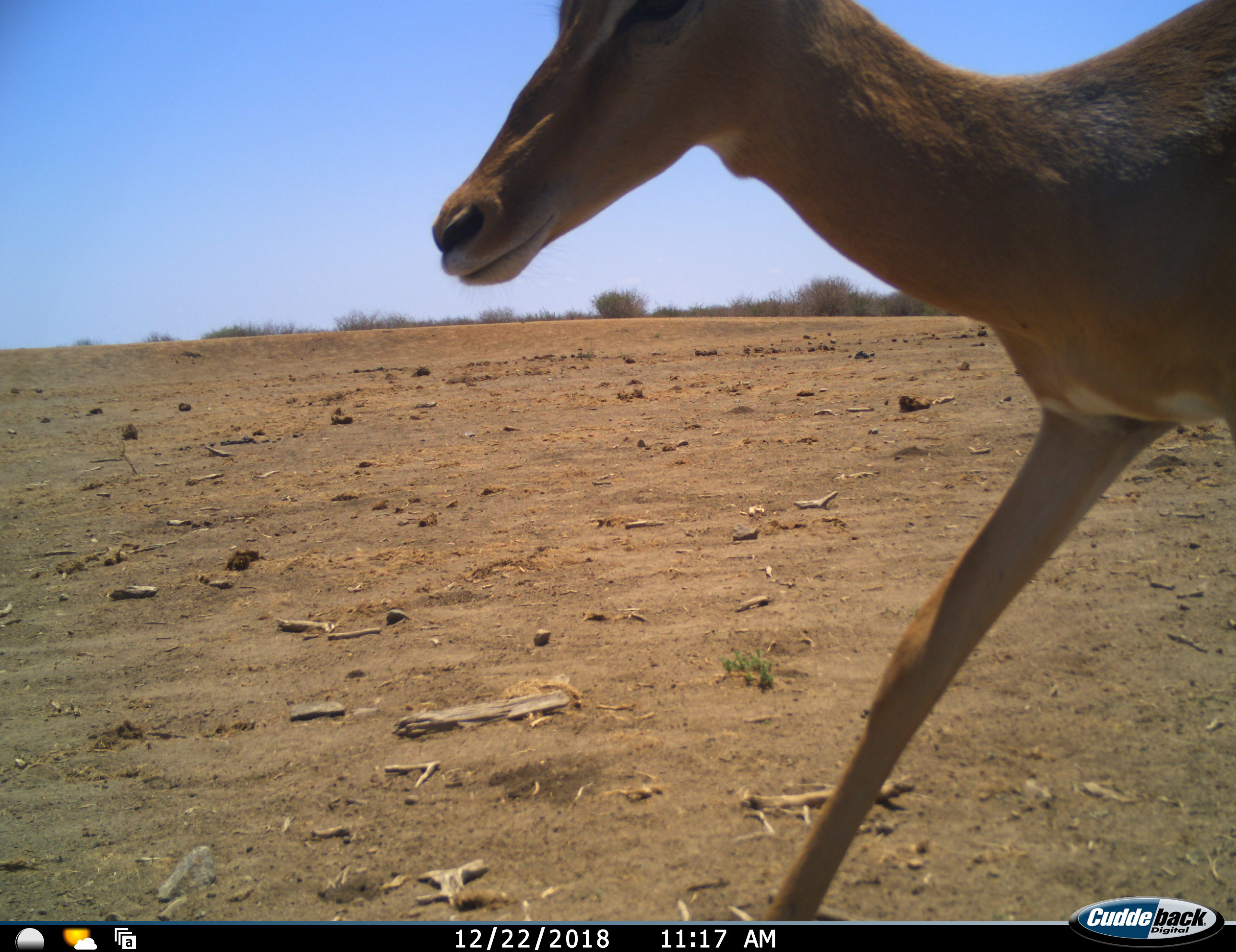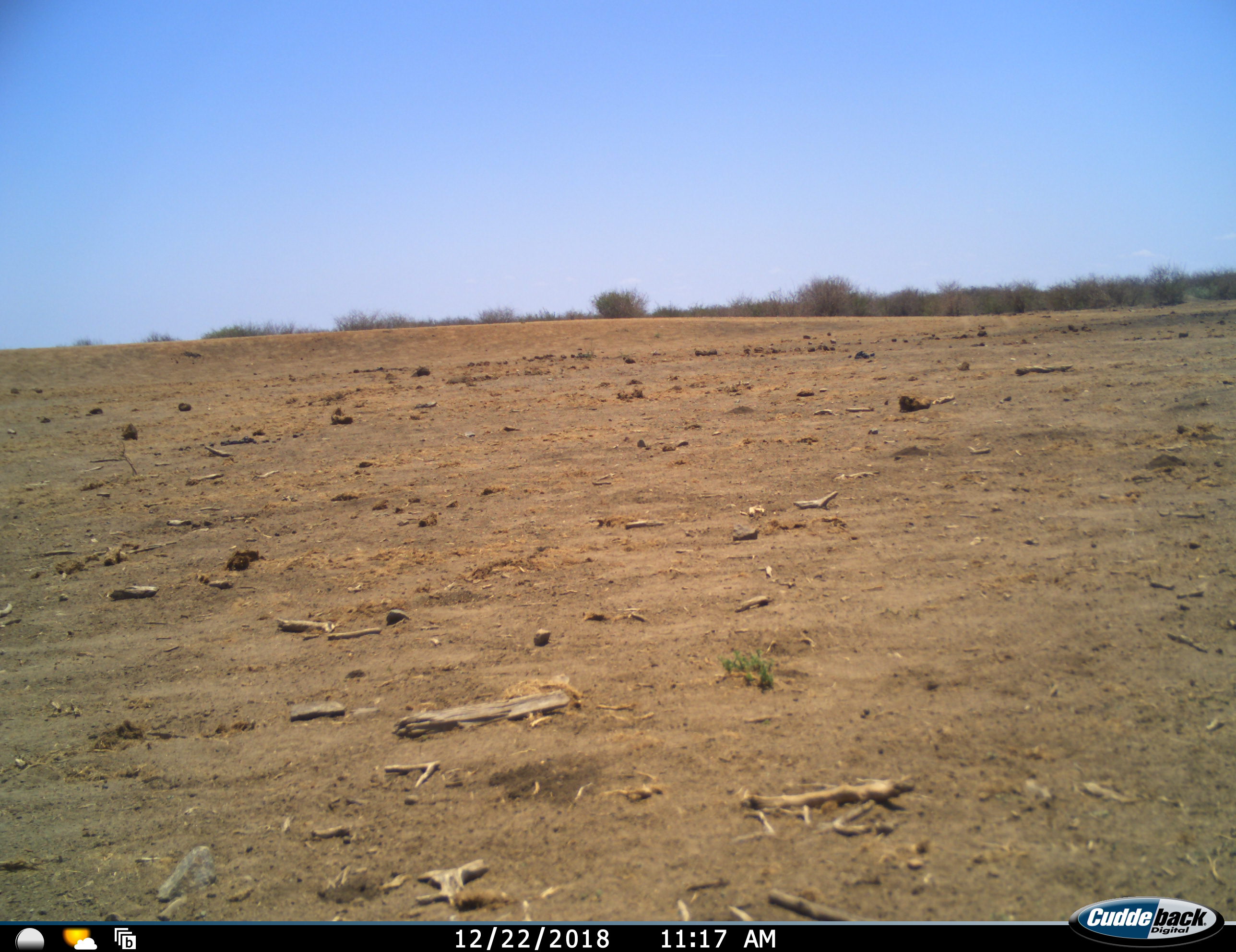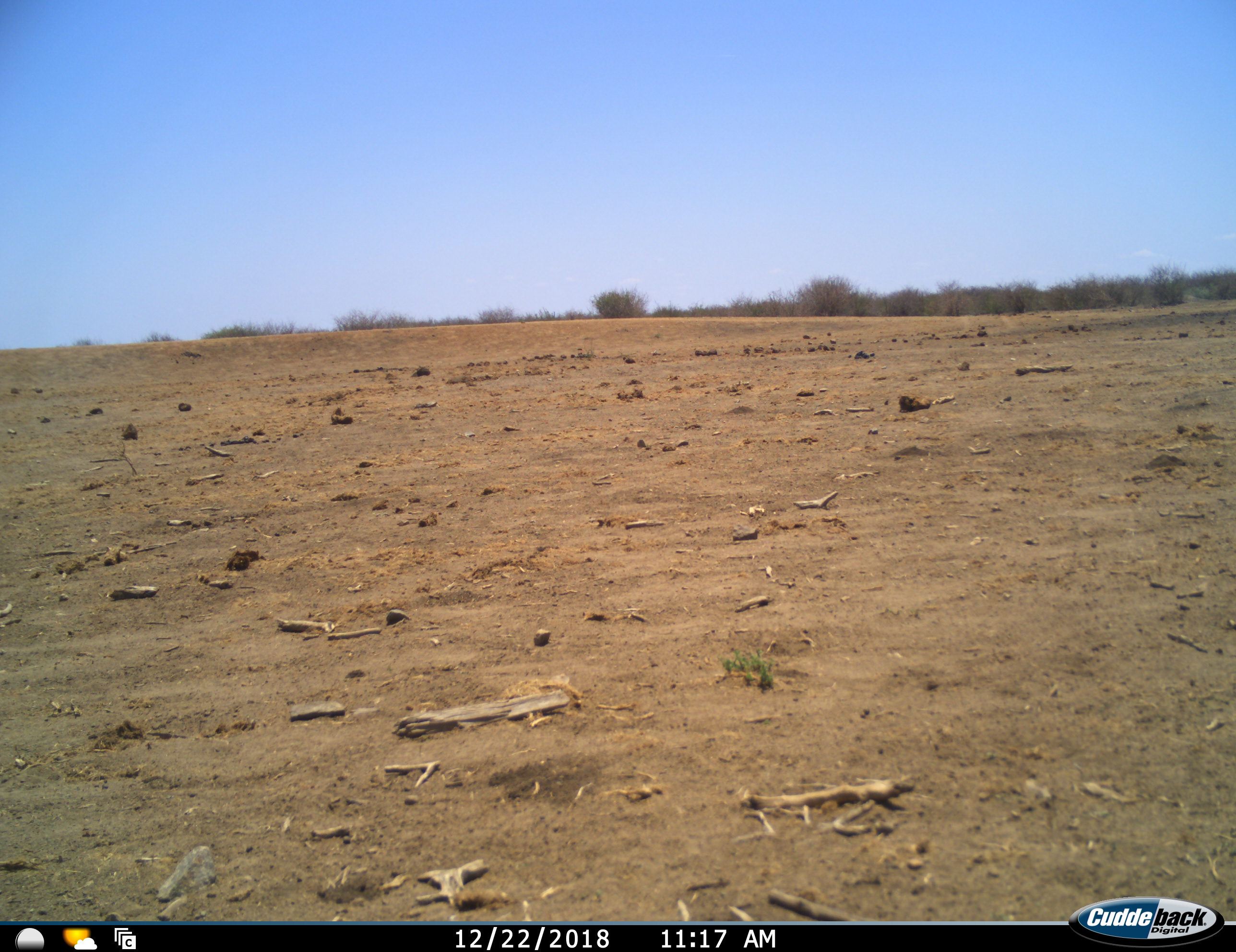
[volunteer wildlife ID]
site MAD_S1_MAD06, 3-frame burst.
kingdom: Animalia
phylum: Chordata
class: Mammalia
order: Artiodactyla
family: Bovidae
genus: Aepyceros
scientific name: Aepyceros melampus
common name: impala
Impala (Aepyceros melampus), count 1. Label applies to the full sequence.